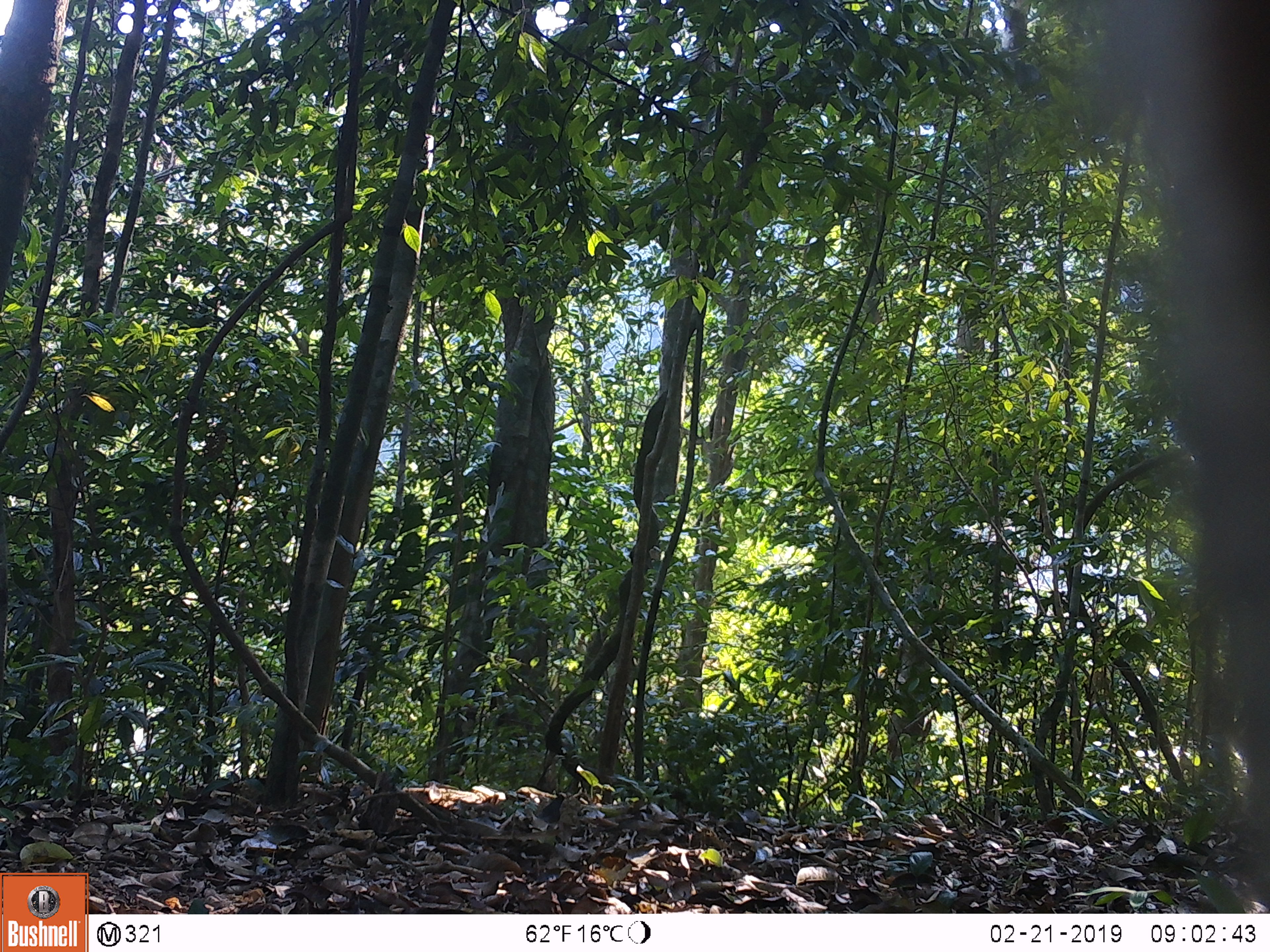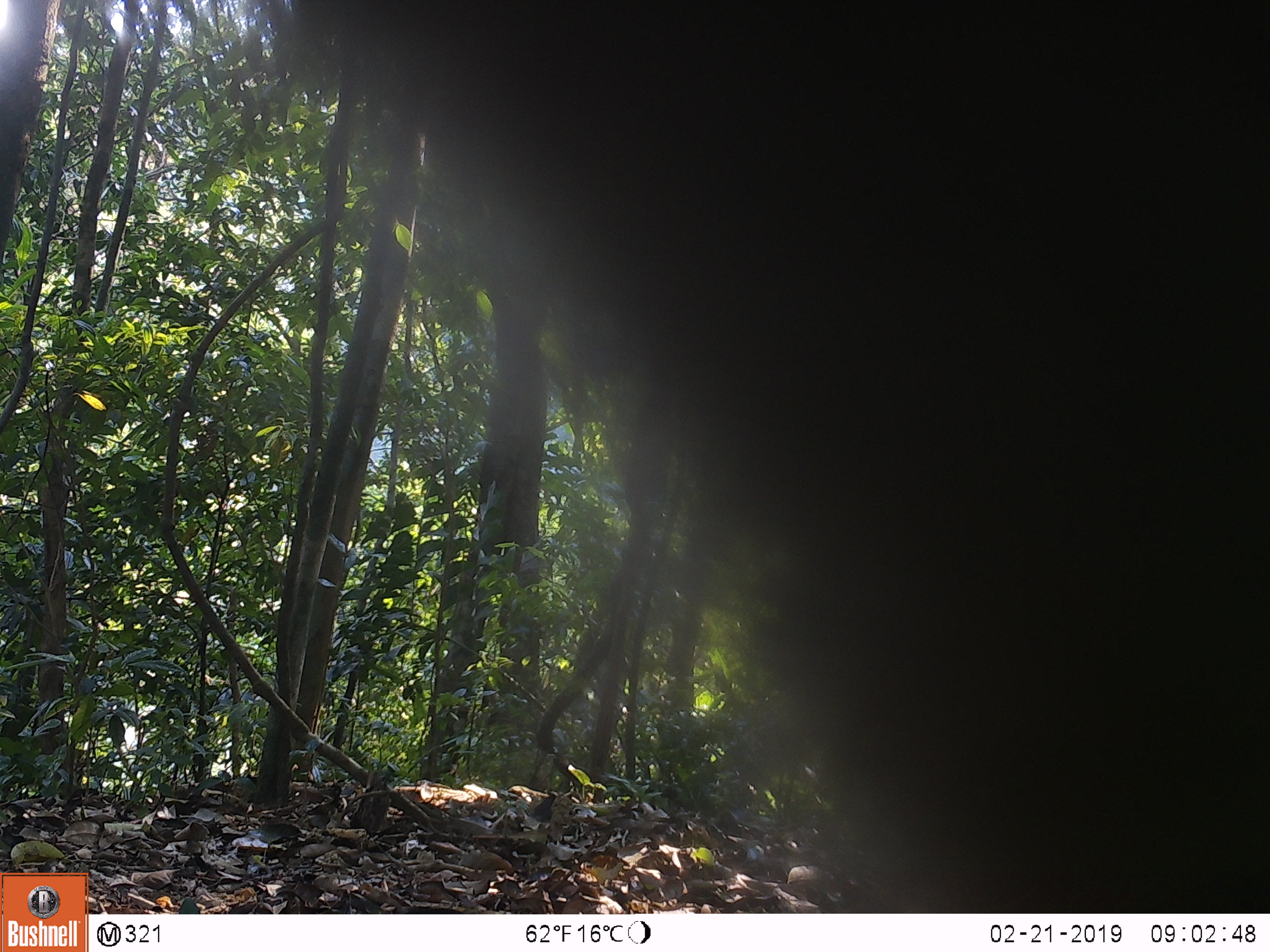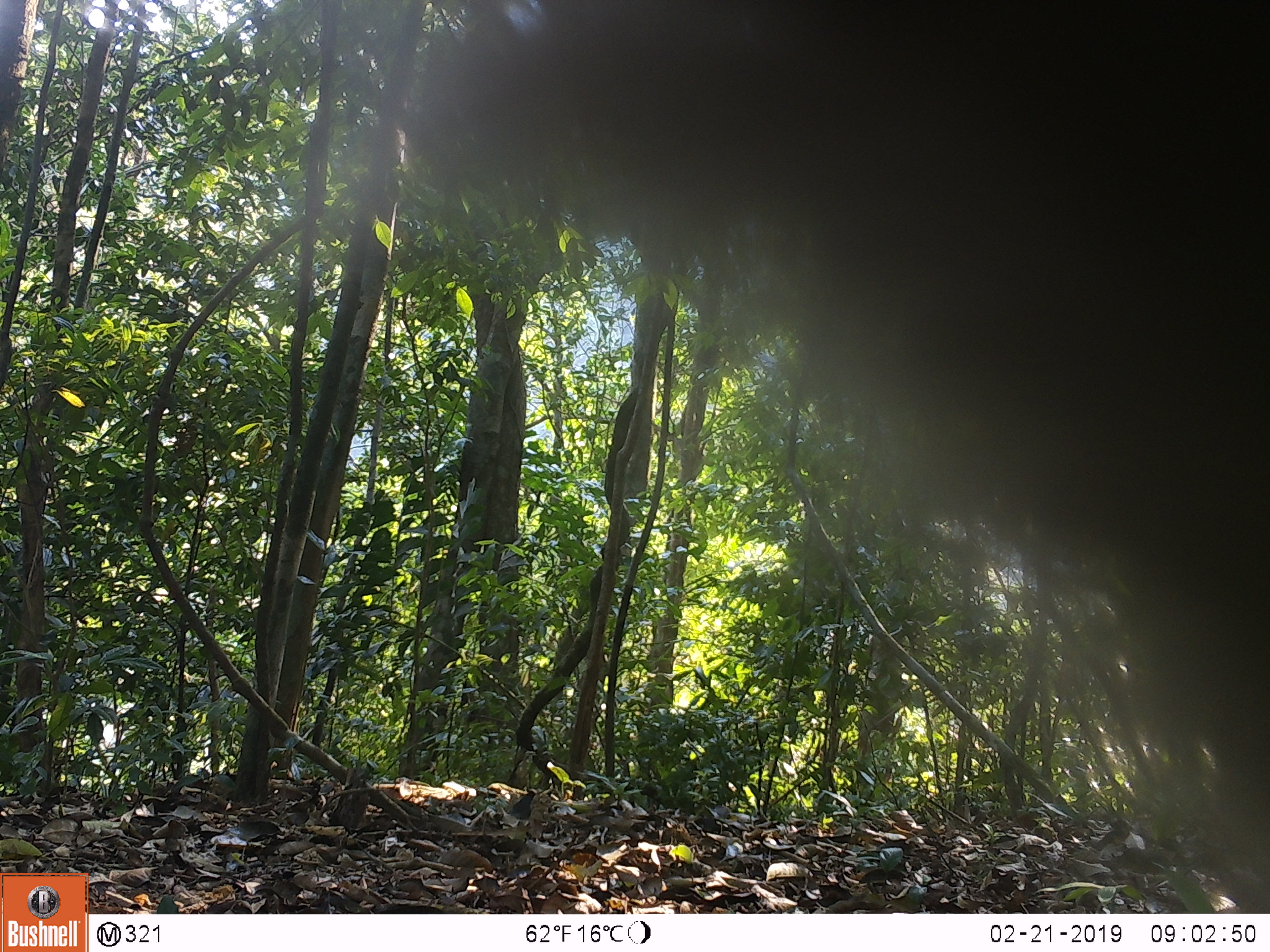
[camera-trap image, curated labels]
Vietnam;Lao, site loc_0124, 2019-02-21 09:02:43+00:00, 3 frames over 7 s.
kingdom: Animalia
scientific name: Animalia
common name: animal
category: unidentified animal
Unidentified animal (animal) (Animalia). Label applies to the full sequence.